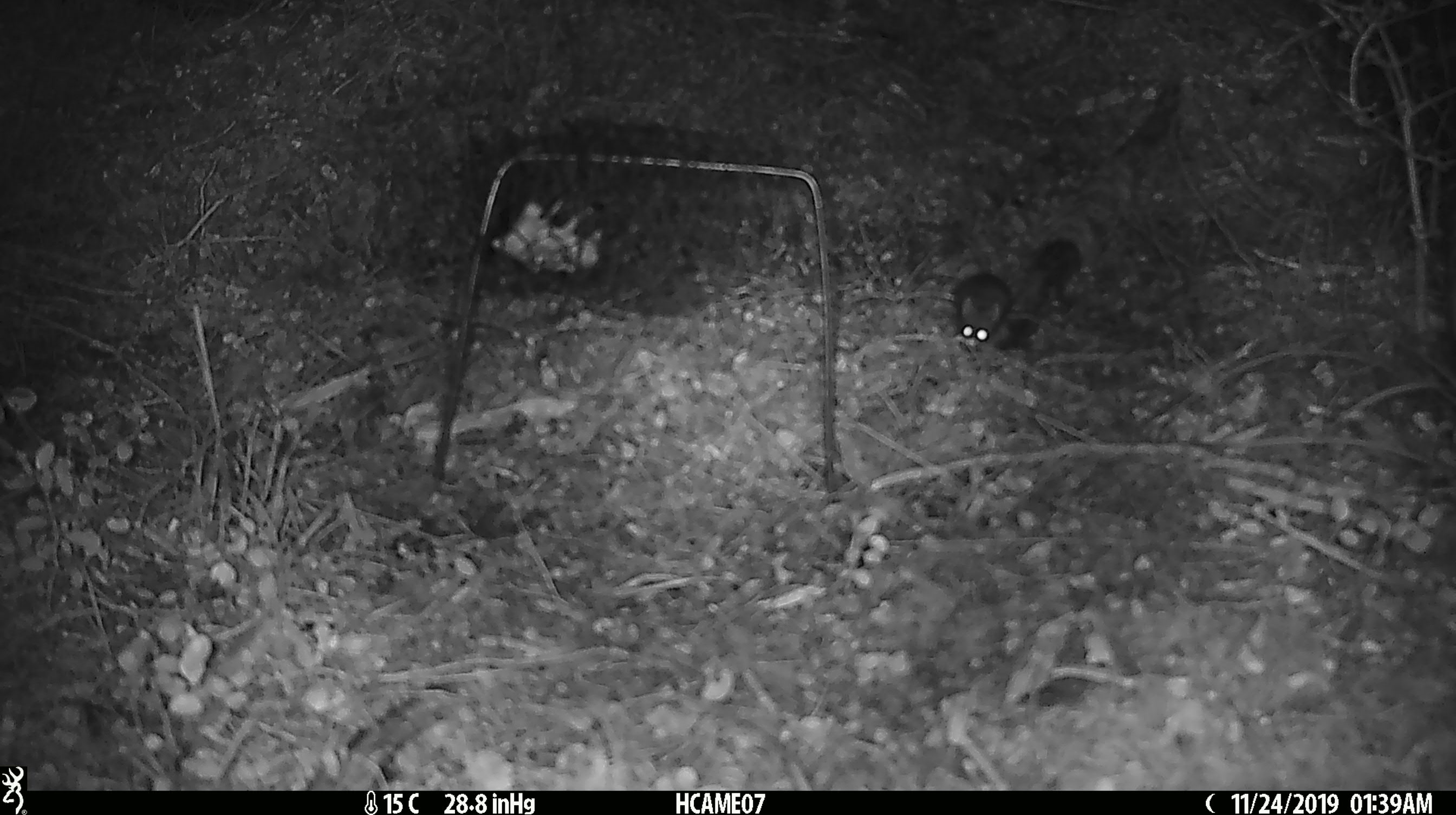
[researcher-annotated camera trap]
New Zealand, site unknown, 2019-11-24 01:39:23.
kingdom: Animalia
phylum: Chordata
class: Mammalia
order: Rodentia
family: Muridae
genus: Mus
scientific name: Mus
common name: mouse